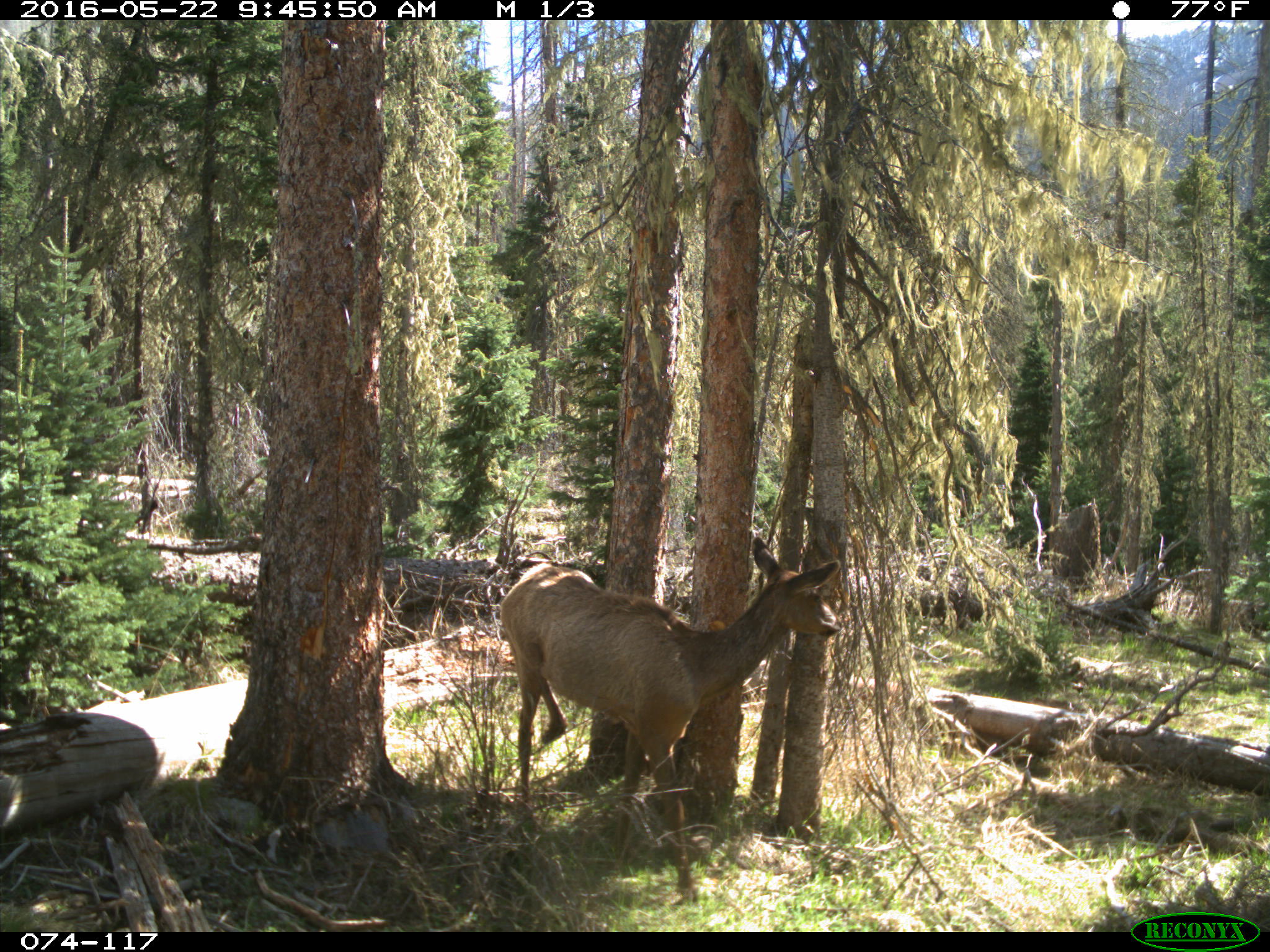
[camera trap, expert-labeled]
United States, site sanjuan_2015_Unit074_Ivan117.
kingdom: Animalia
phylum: Chordata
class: Mammalia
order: Artiodactyla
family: Cervidae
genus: Cervus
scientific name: Cervus elaphus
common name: red deer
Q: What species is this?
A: Cervus elaphus (red deer).